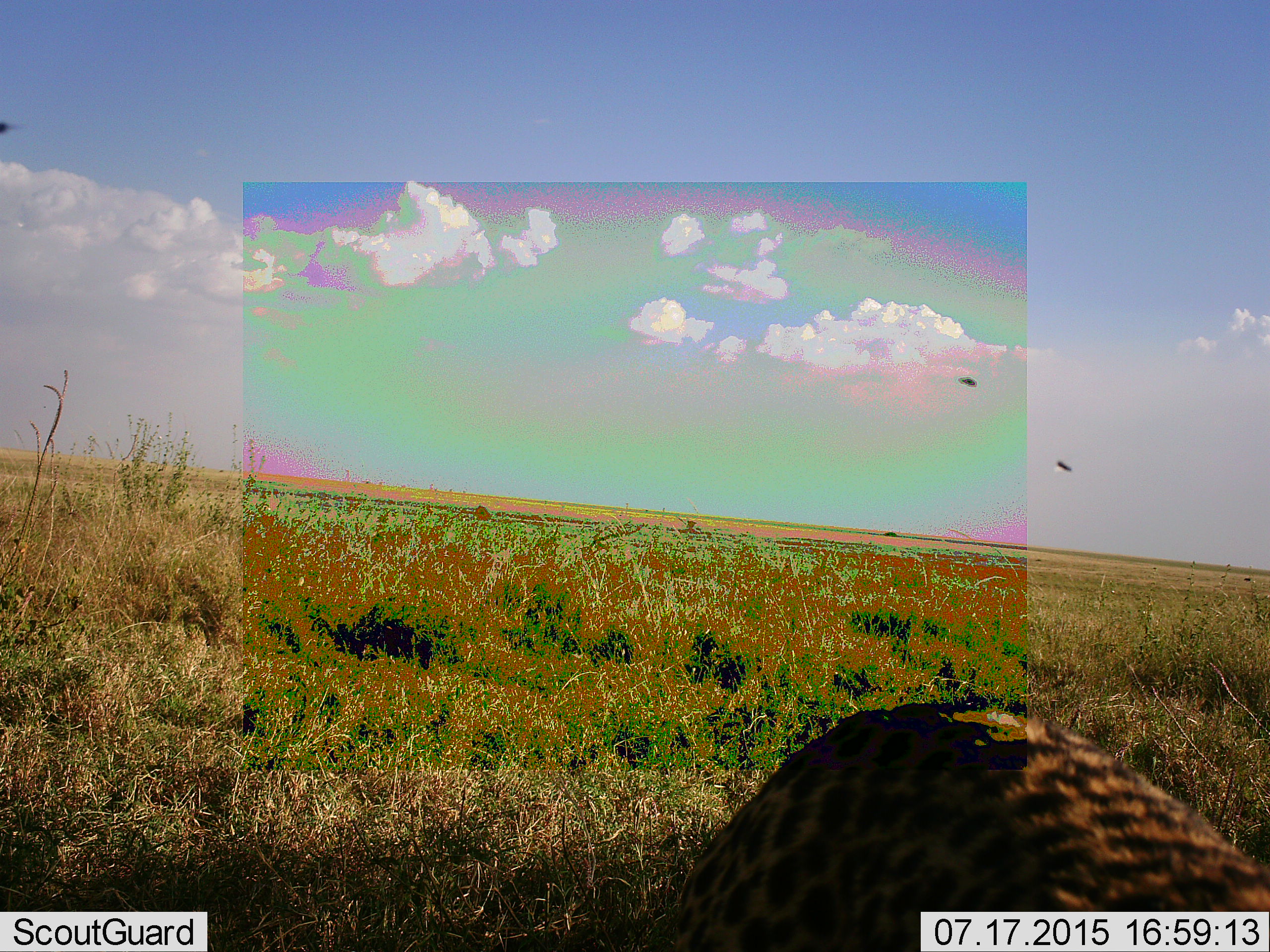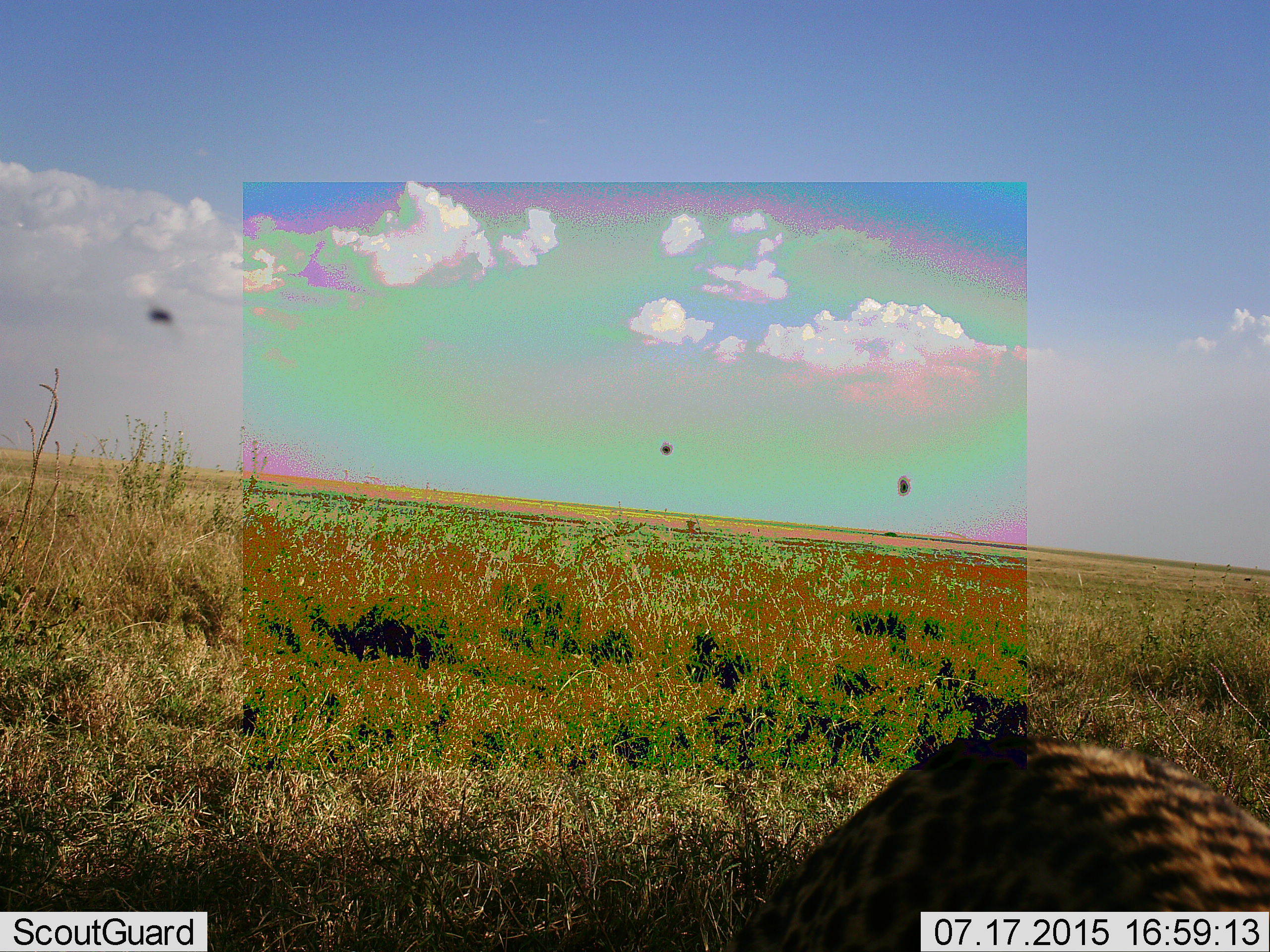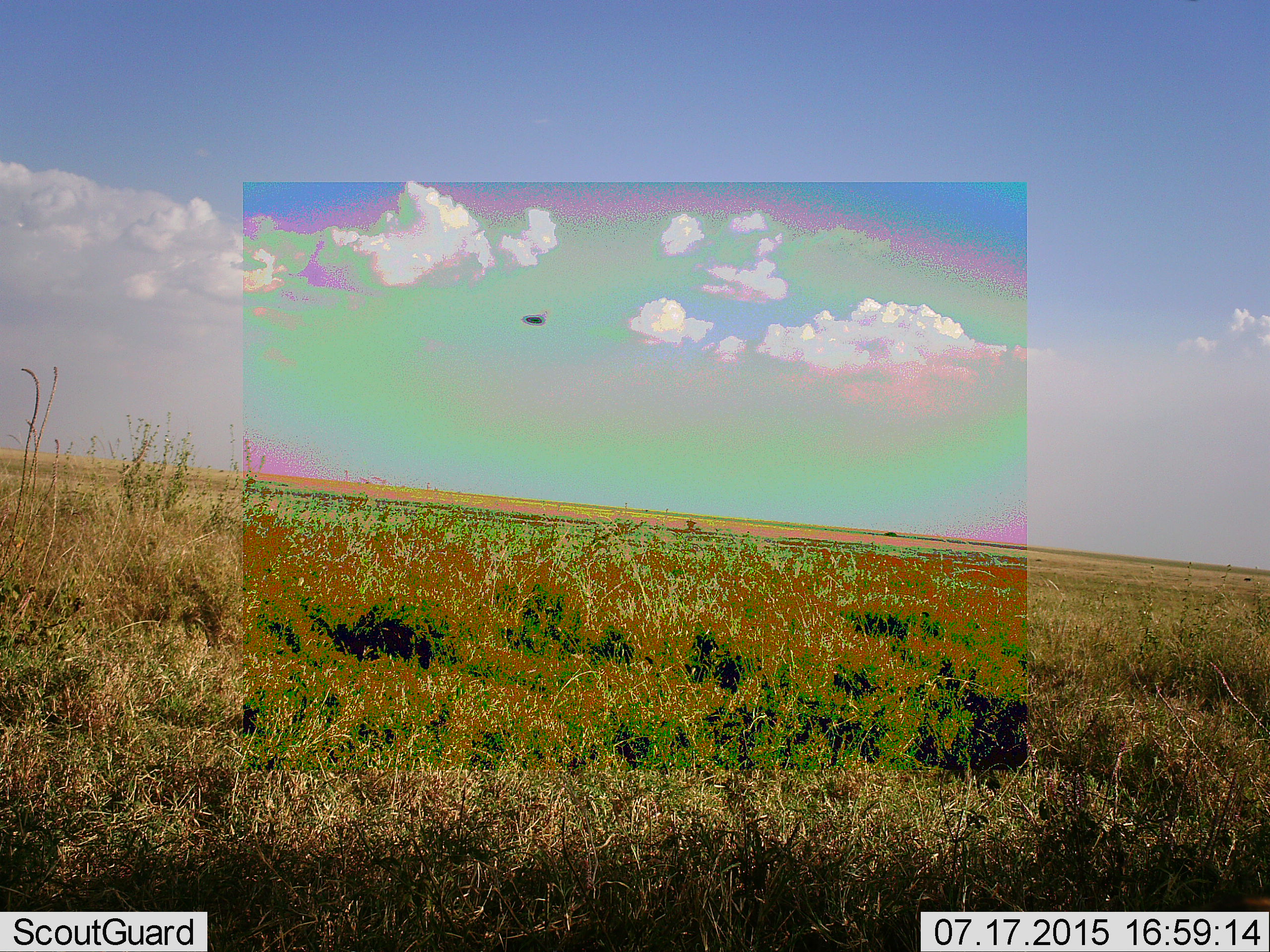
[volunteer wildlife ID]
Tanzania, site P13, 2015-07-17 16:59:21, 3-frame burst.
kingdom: Animalia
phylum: Chordata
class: Mammalia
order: Carnivora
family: Felidae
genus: Acinonyx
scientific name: Acinonyx jubatus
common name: cheetah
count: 1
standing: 0%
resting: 0%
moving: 100%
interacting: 0%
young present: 0%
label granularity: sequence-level